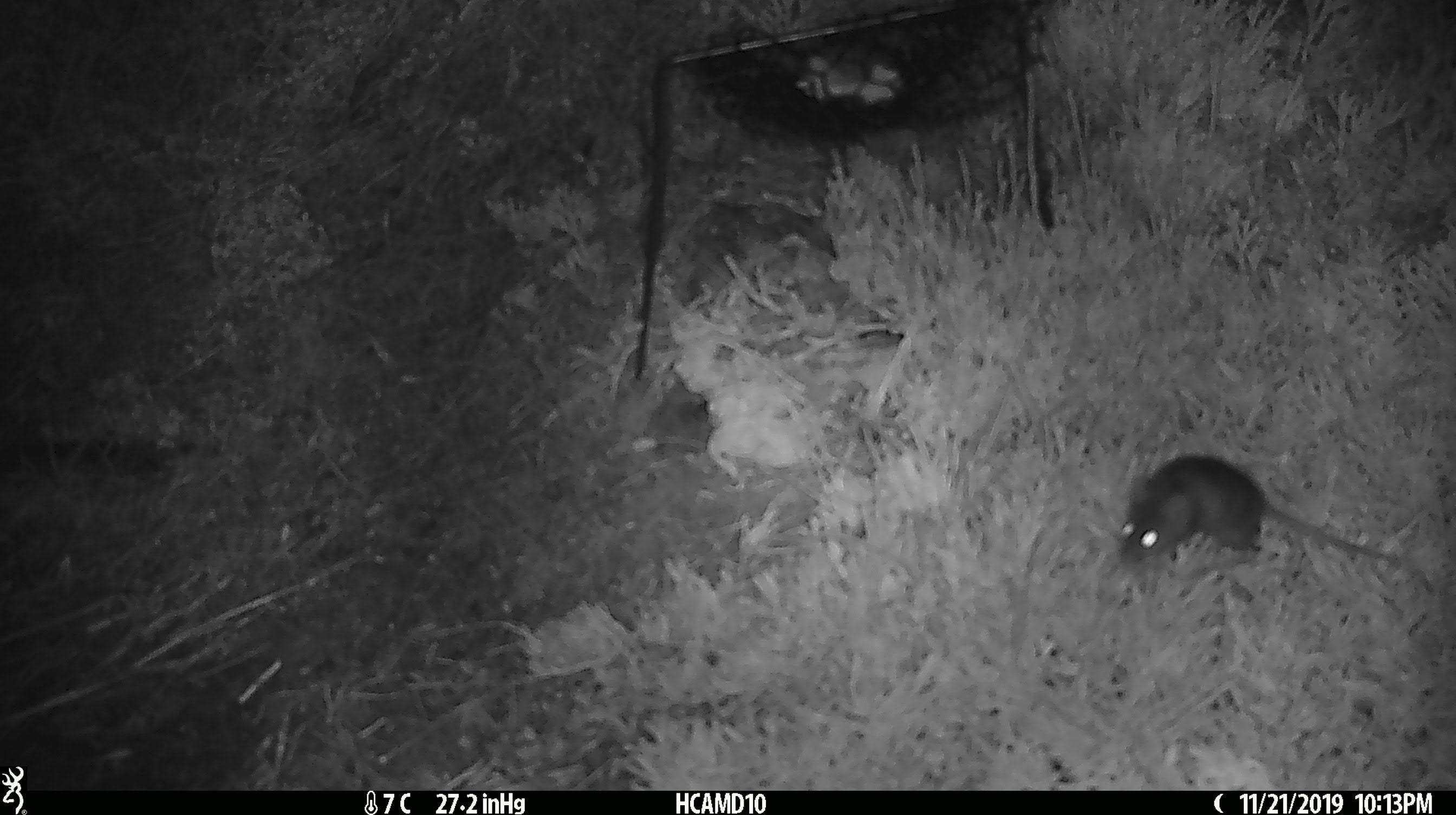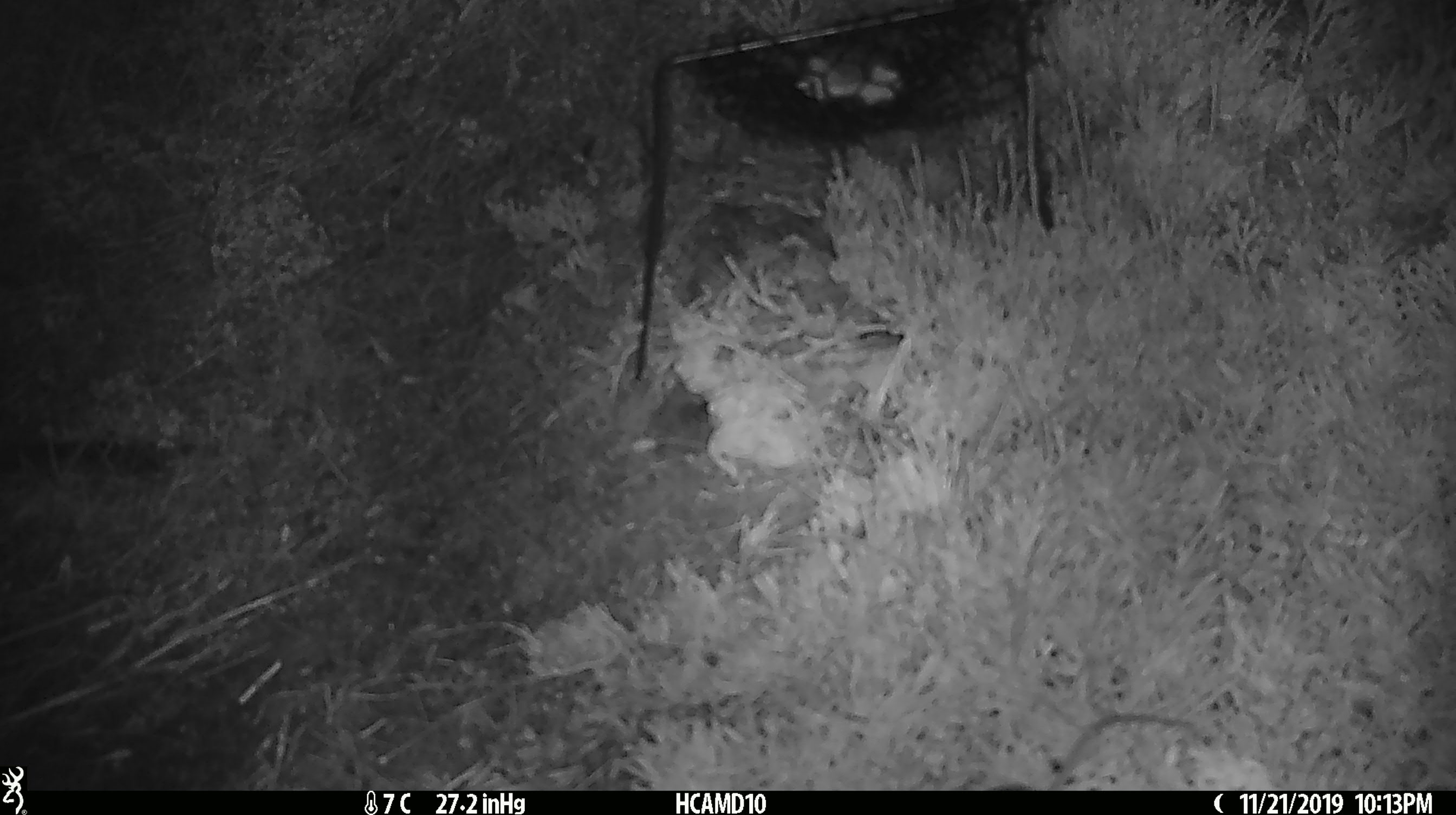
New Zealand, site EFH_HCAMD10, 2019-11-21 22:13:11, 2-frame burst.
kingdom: Animalia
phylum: Chordata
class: Mammalia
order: Rodentia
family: Muridae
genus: Mus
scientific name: Mus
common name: mouse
Mouse (Mus).